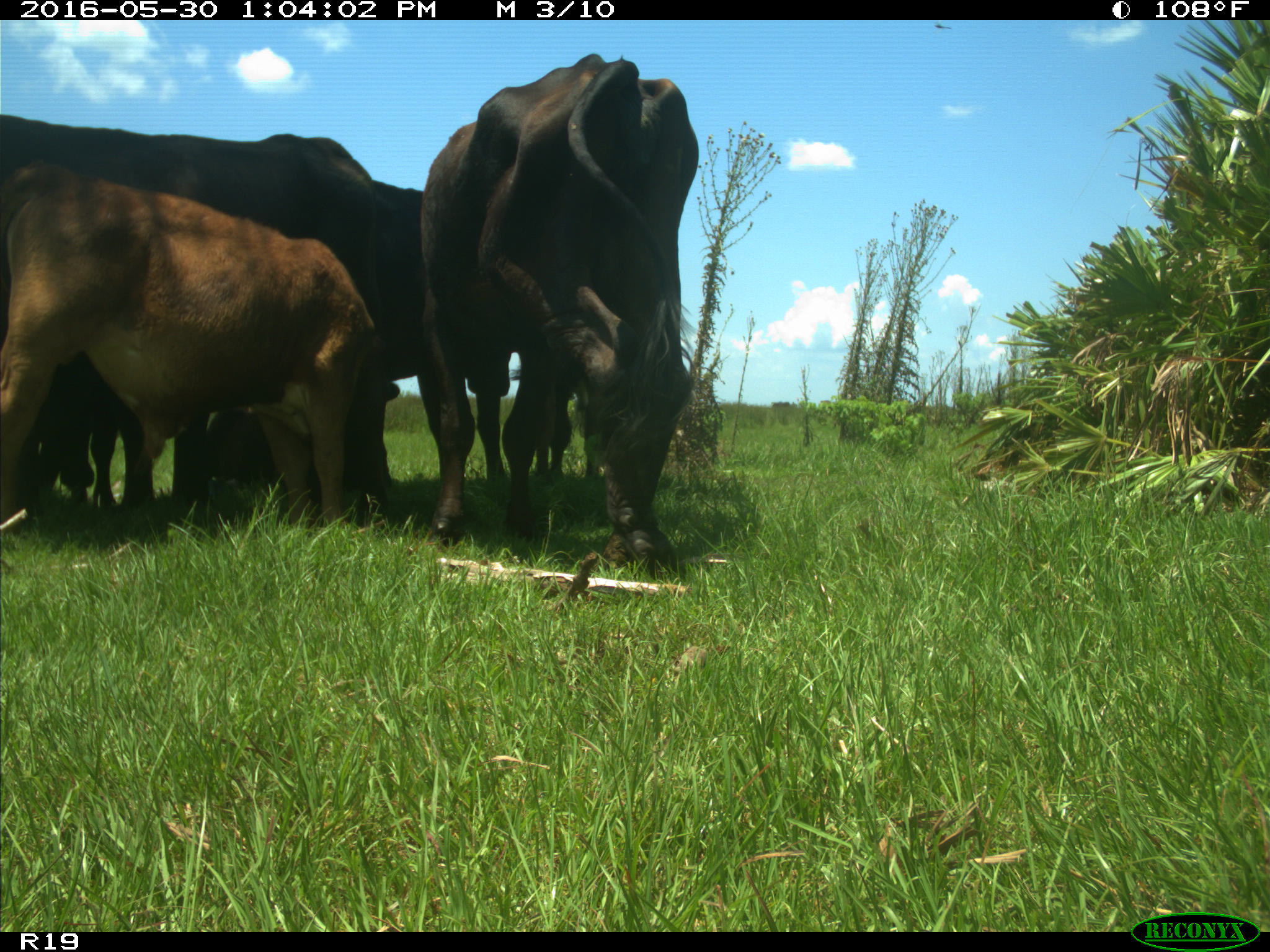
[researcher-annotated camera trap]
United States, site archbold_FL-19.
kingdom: Animalia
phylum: Chordata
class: Mammalia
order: Artiodactyla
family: Bovidae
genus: Bos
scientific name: Bos taurus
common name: domestic cow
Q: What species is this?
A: Bos taurus (domestic cow).